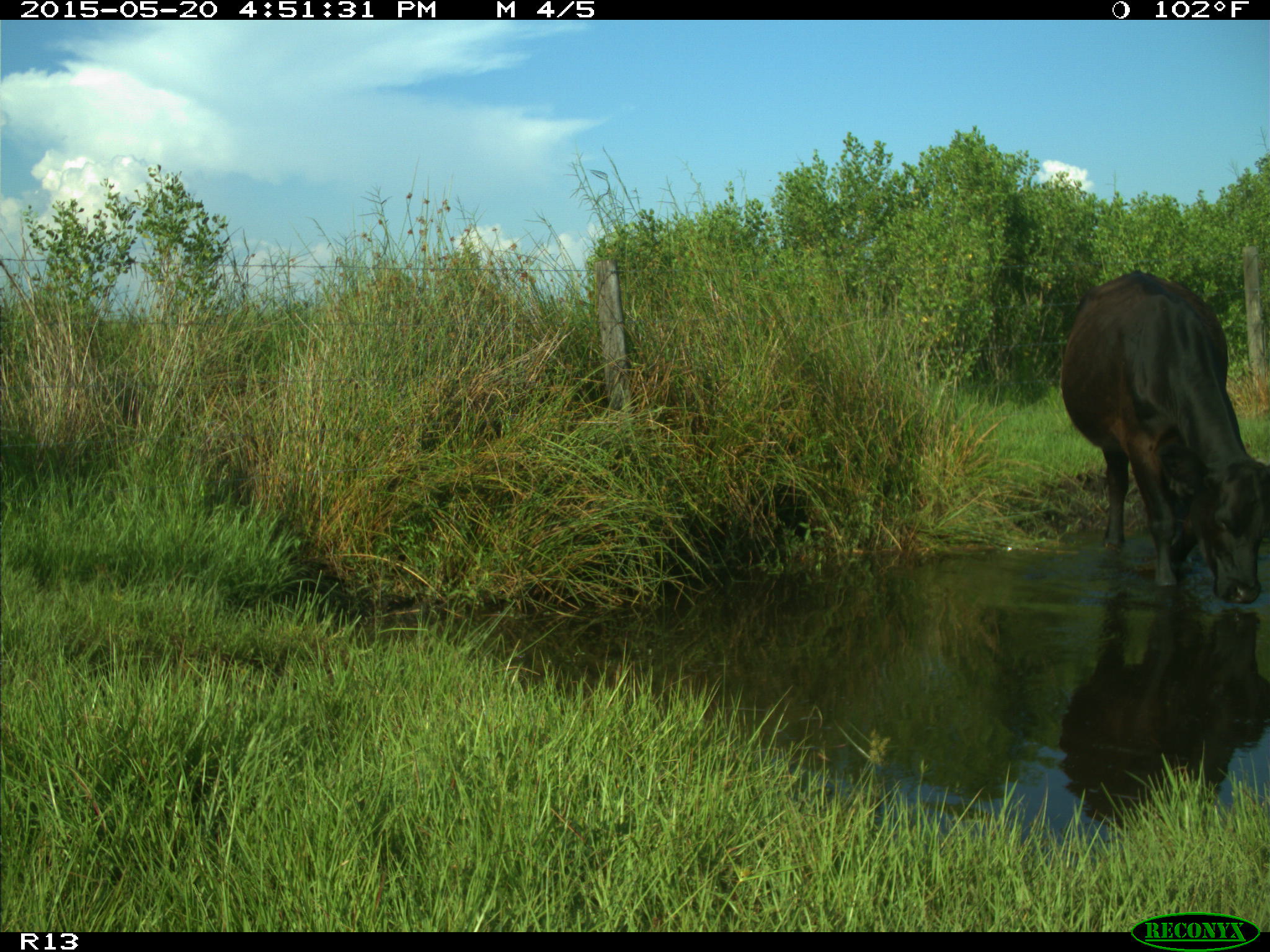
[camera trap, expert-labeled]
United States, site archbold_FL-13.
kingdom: Animalia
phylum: Chordata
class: Mammalia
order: Artiodactyla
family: Bovidae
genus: Bos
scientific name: Bos taurus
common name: domestic cow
Bos taurus (domestic cow).